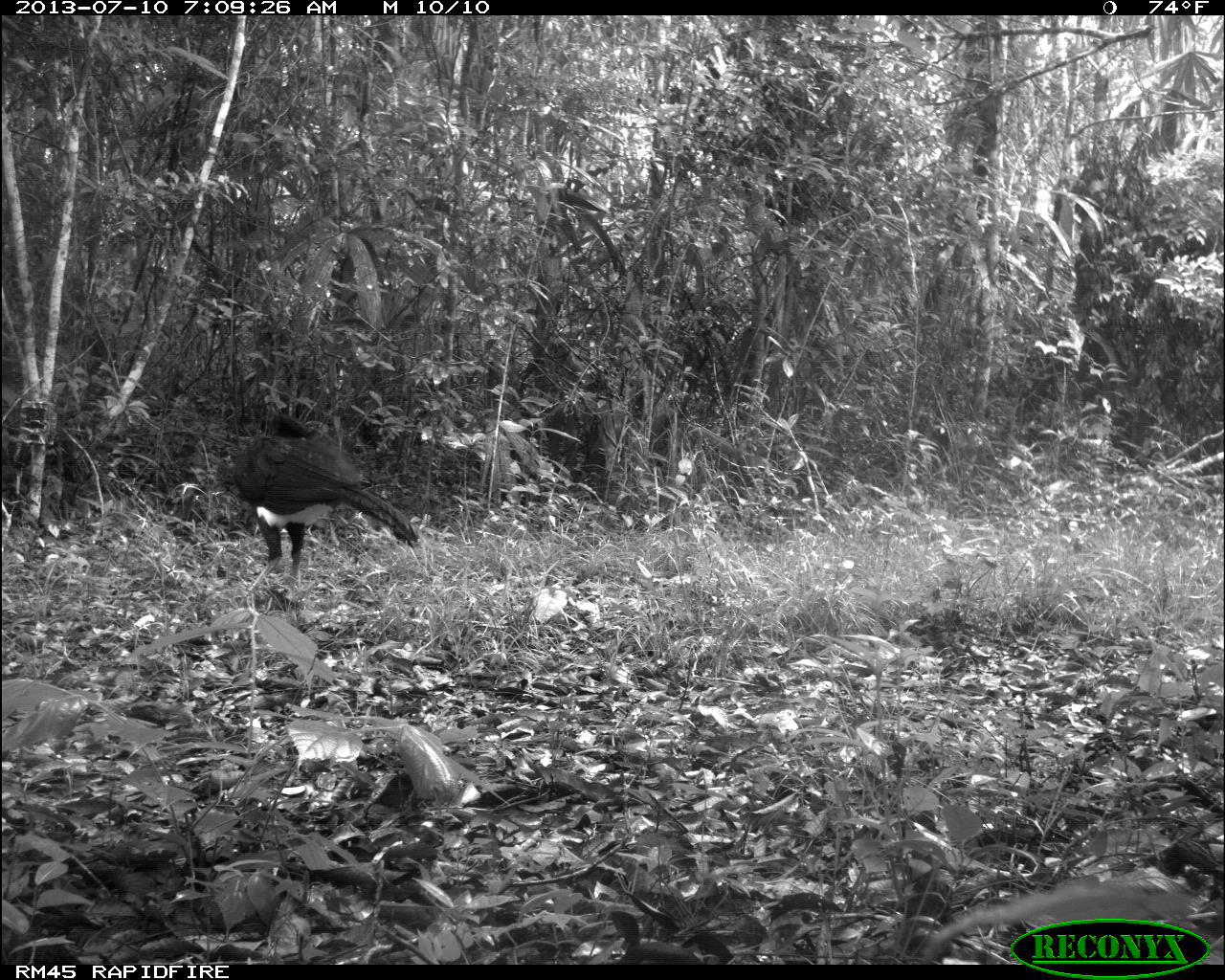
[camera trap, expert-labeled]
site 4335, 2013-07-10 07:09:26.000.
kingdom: Animalia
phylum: Chordata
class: Aves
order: Galliformes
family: Cracidae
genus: Crax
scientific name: Crax rubra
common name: great curassow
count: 1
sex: male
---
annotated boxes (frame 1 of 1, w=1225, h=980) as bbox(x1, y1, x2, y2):
crax rubra: bbox(229, 411, 417, 600)